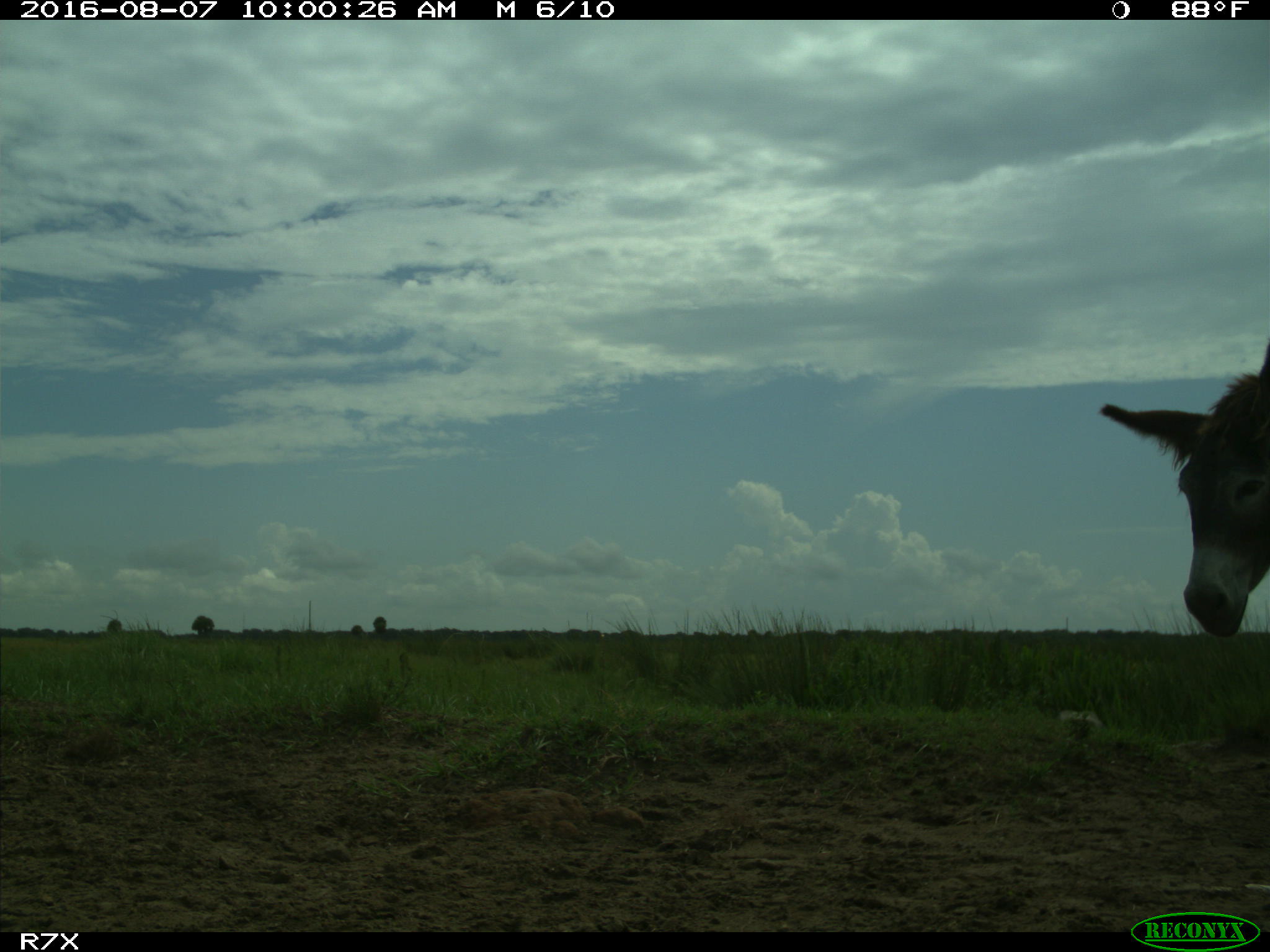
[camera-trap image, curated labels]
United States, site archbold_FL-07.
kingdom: Animalia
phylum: Chordata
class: Mammalia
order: Perissodactyla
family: Equidae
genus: Equus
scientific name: Equus africanus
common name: african wild ass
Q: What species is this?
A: Equus africanus (african wild ass).